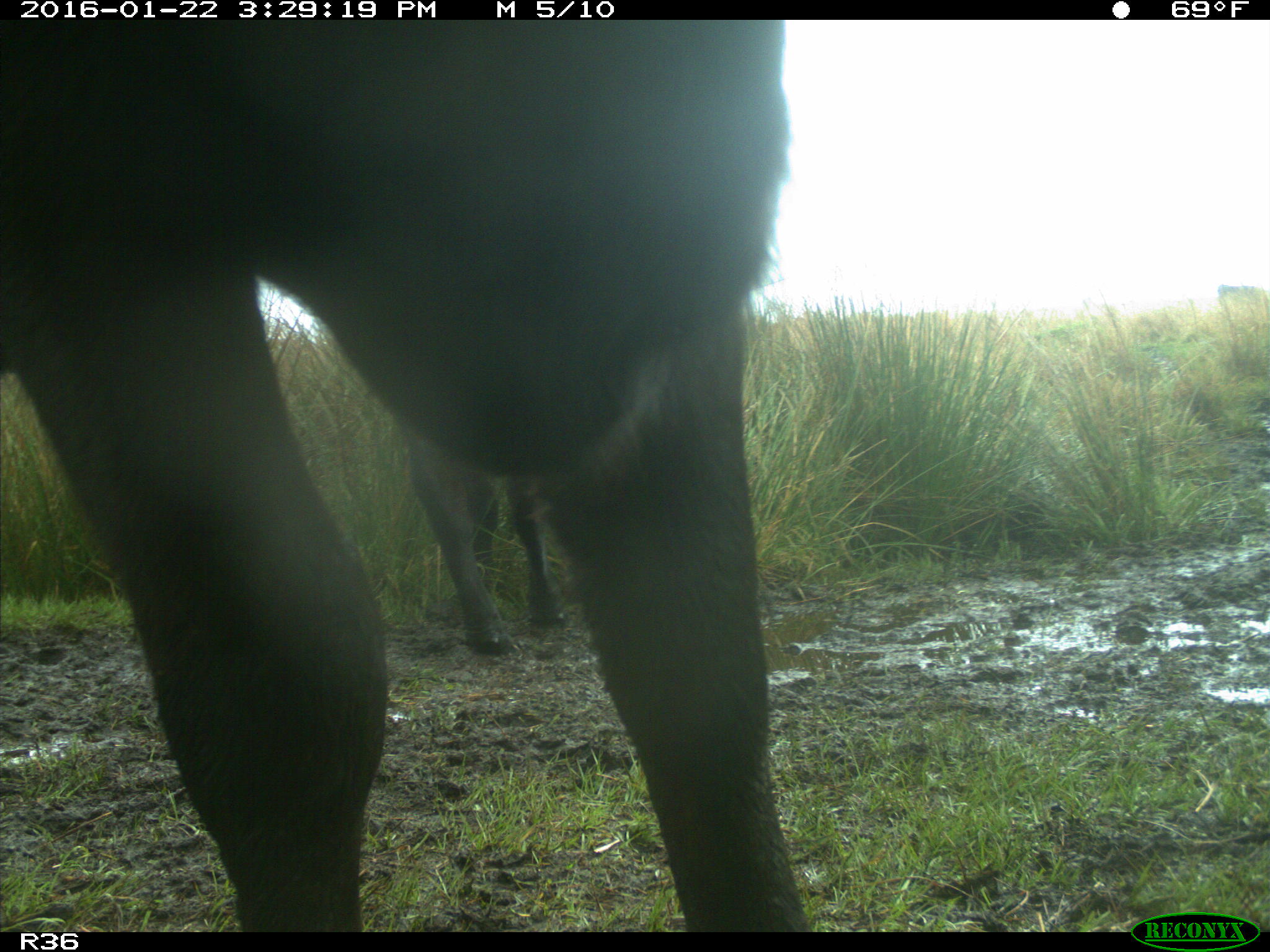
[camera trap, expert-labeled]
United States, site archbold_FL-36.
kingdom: Animalia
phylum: Chordata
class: Mammalia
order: Artiodactyla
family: Bovidae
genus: Bos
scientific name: Bos taurus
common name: domestic cow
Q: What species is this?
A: Bos taurus (domestic cow).